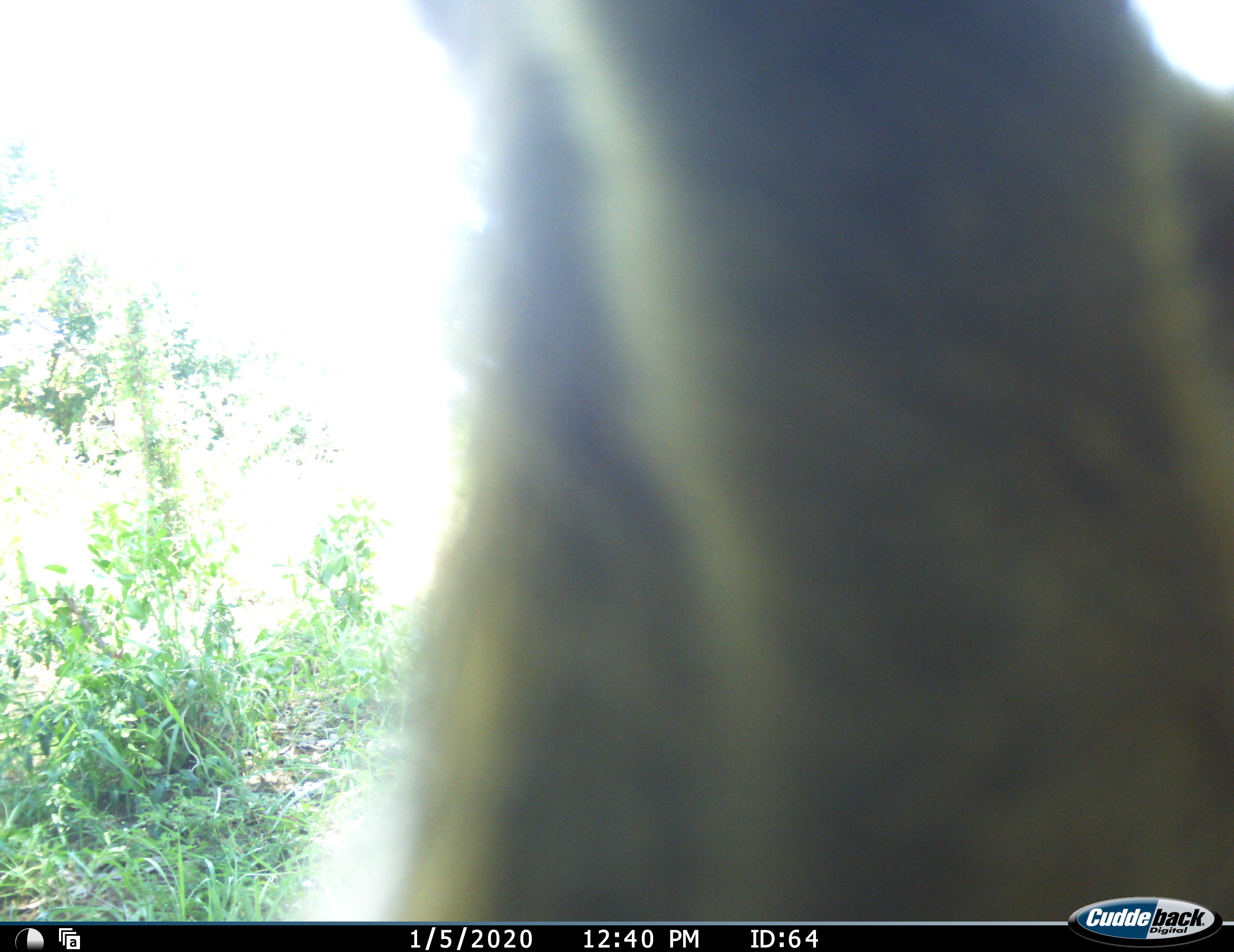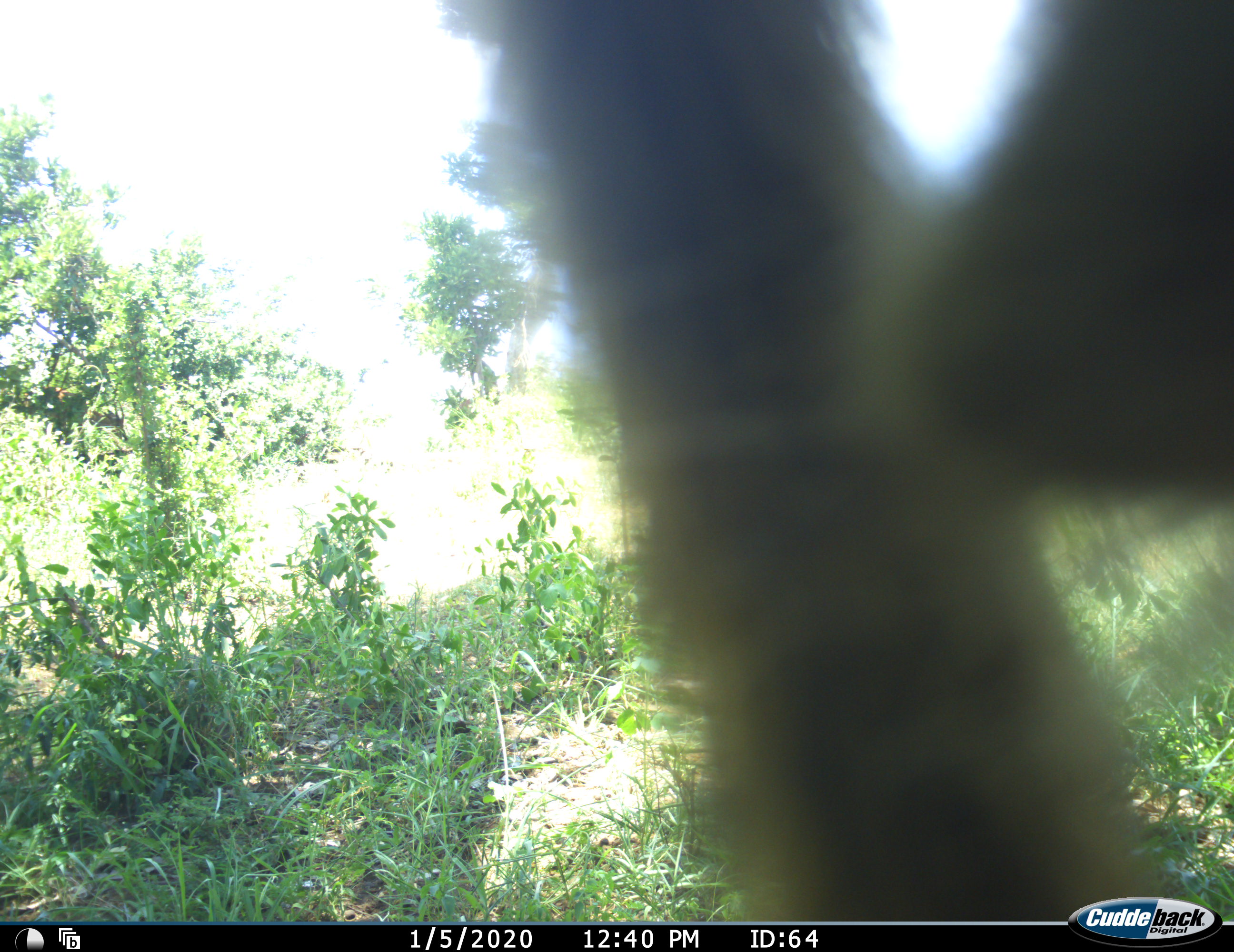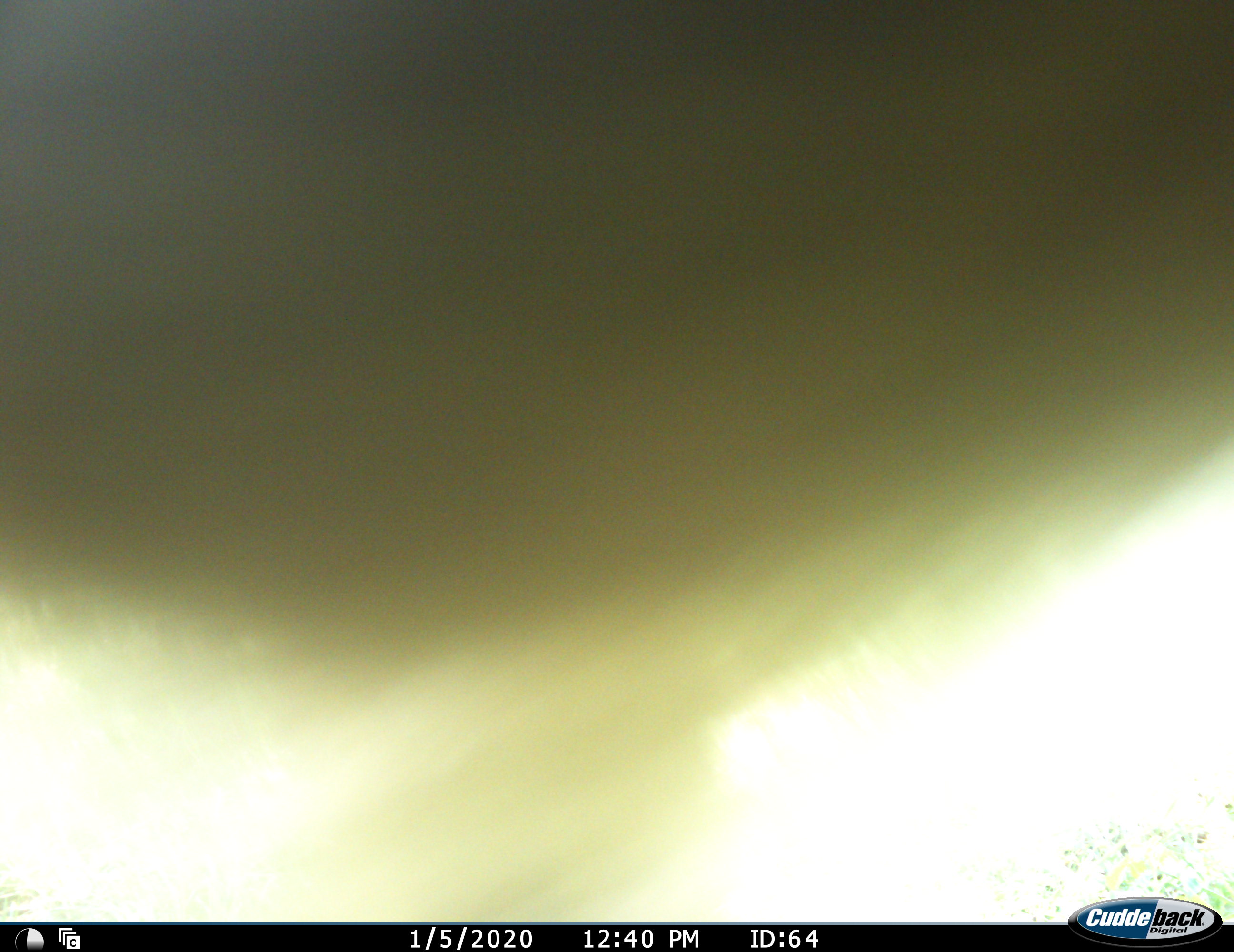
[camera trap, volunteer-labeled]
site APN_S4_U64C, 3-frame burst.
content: unidentified animal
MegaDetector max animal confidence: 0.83